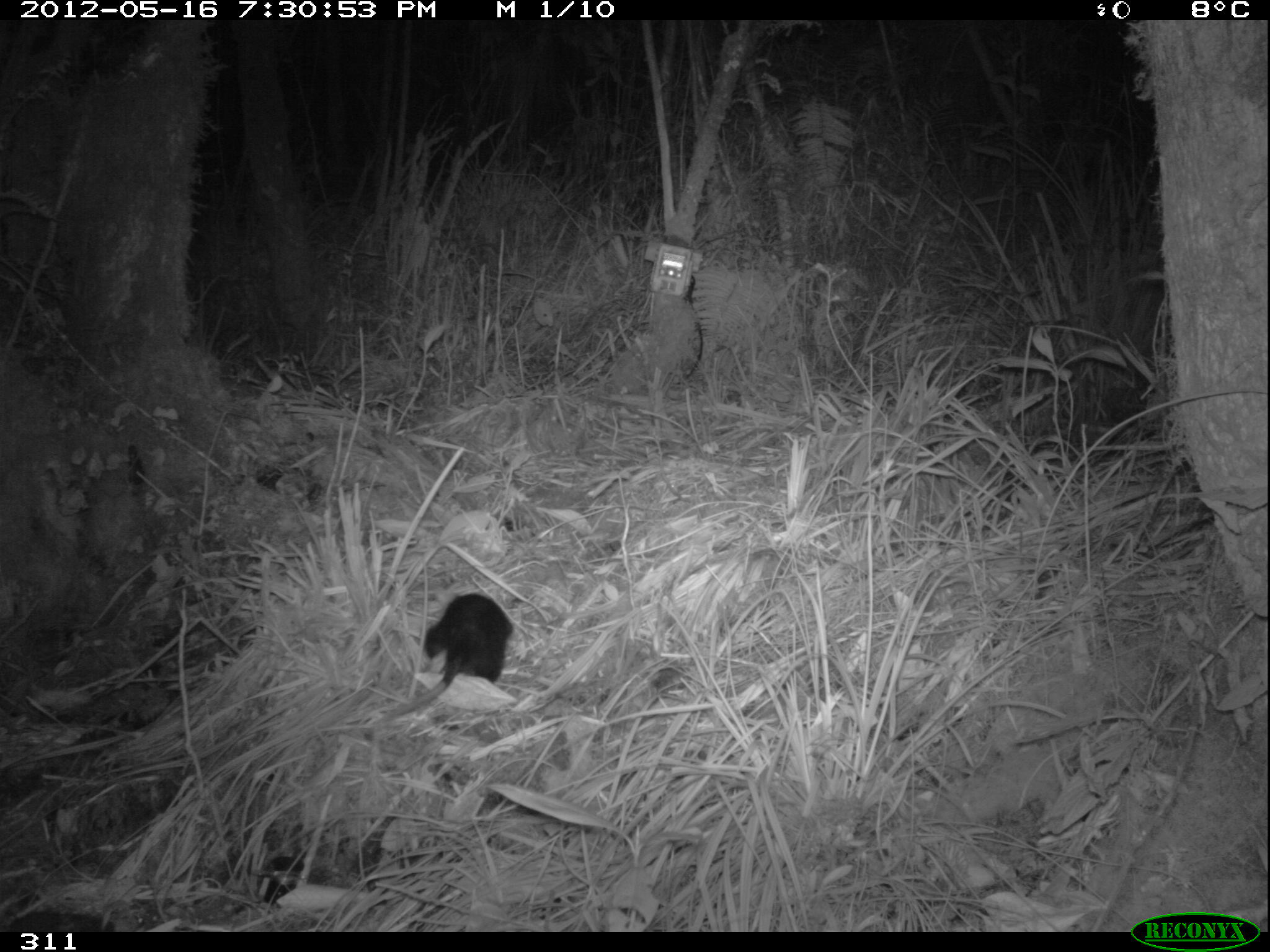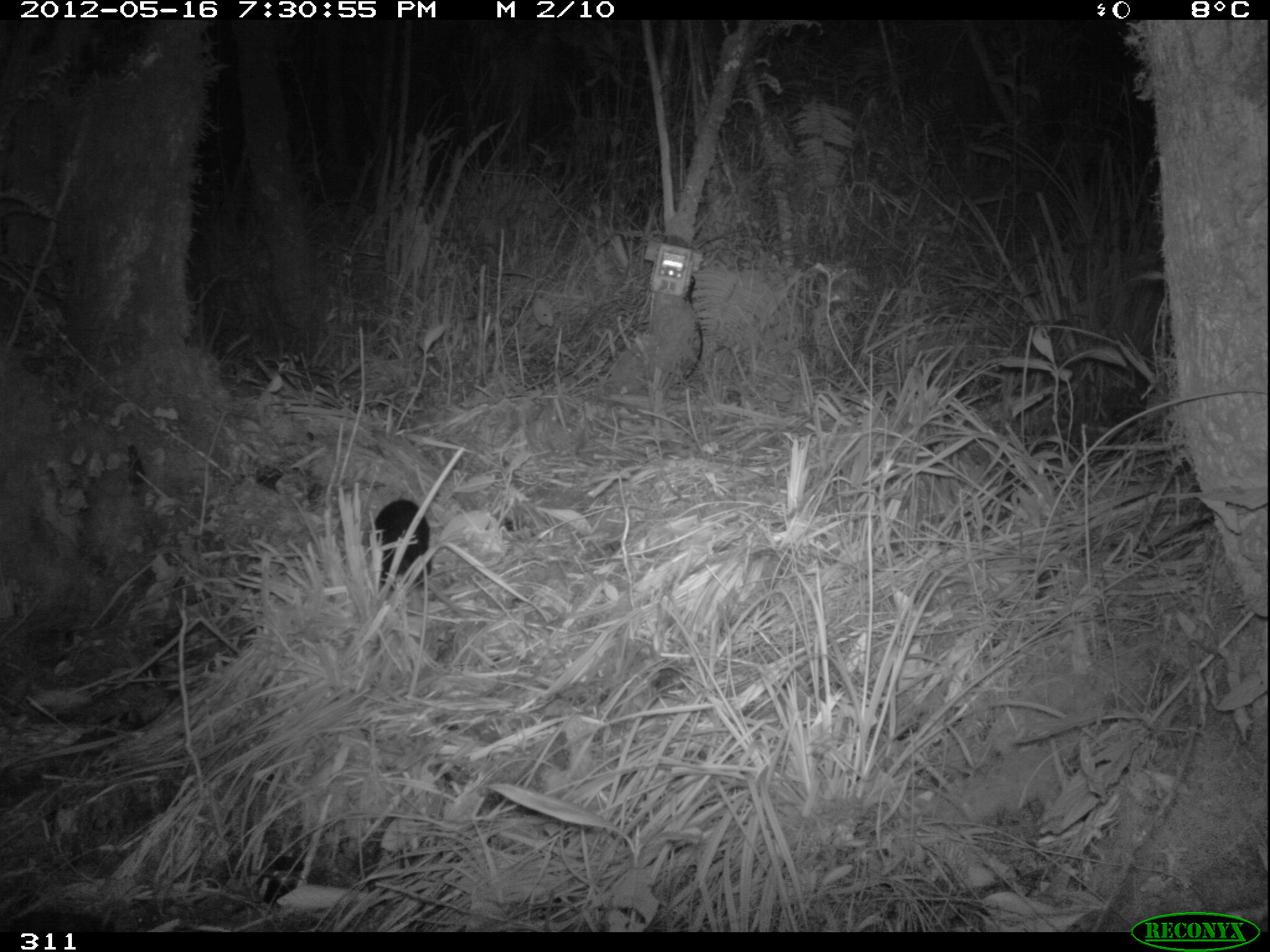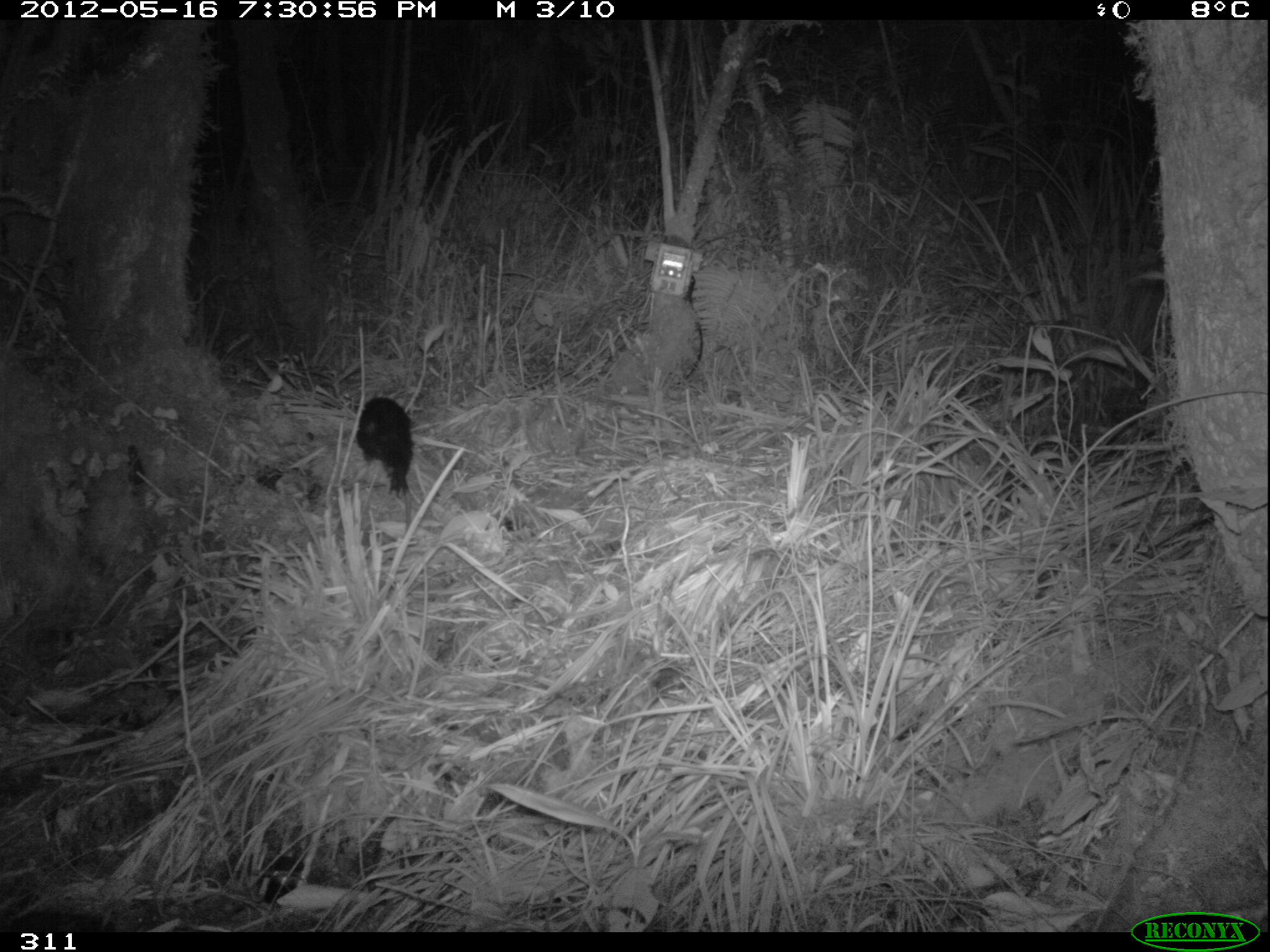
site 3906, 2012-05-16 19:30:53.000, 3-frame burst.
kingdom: Animalia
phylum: Chordata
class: Mammalia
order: Didelphimorphia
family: Didelphidae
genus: Didelphis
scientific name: Didelphis pernigra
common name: andean white-eared opossum